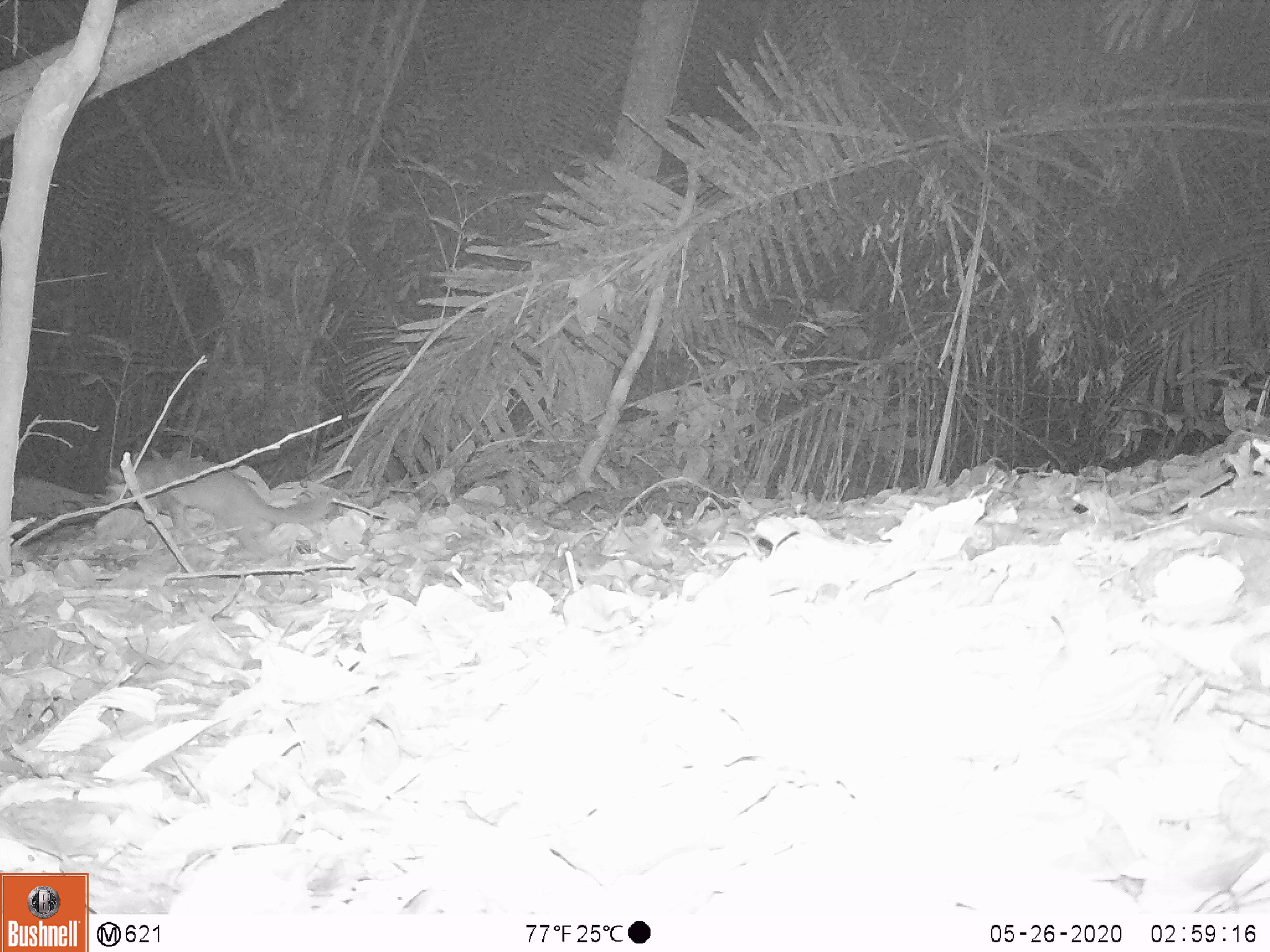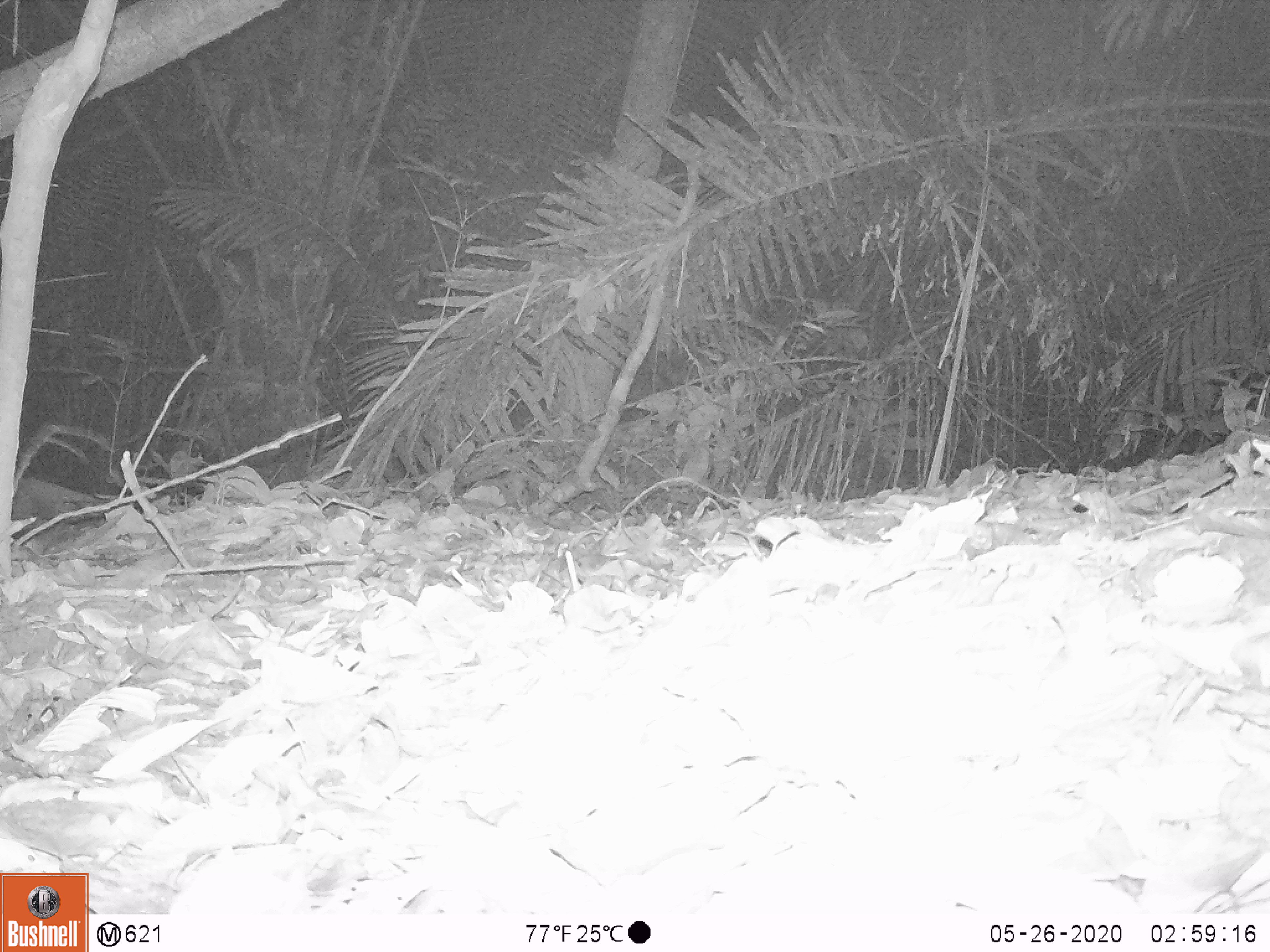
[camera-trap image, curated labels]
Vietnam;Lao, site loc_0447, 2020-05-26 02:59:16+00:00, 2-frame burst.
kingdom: Animalia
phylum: Chordata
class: Mammalia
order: Carnivora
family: Mustelidae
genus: Melogale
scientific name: Melogale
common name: ferret badger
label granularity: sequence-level